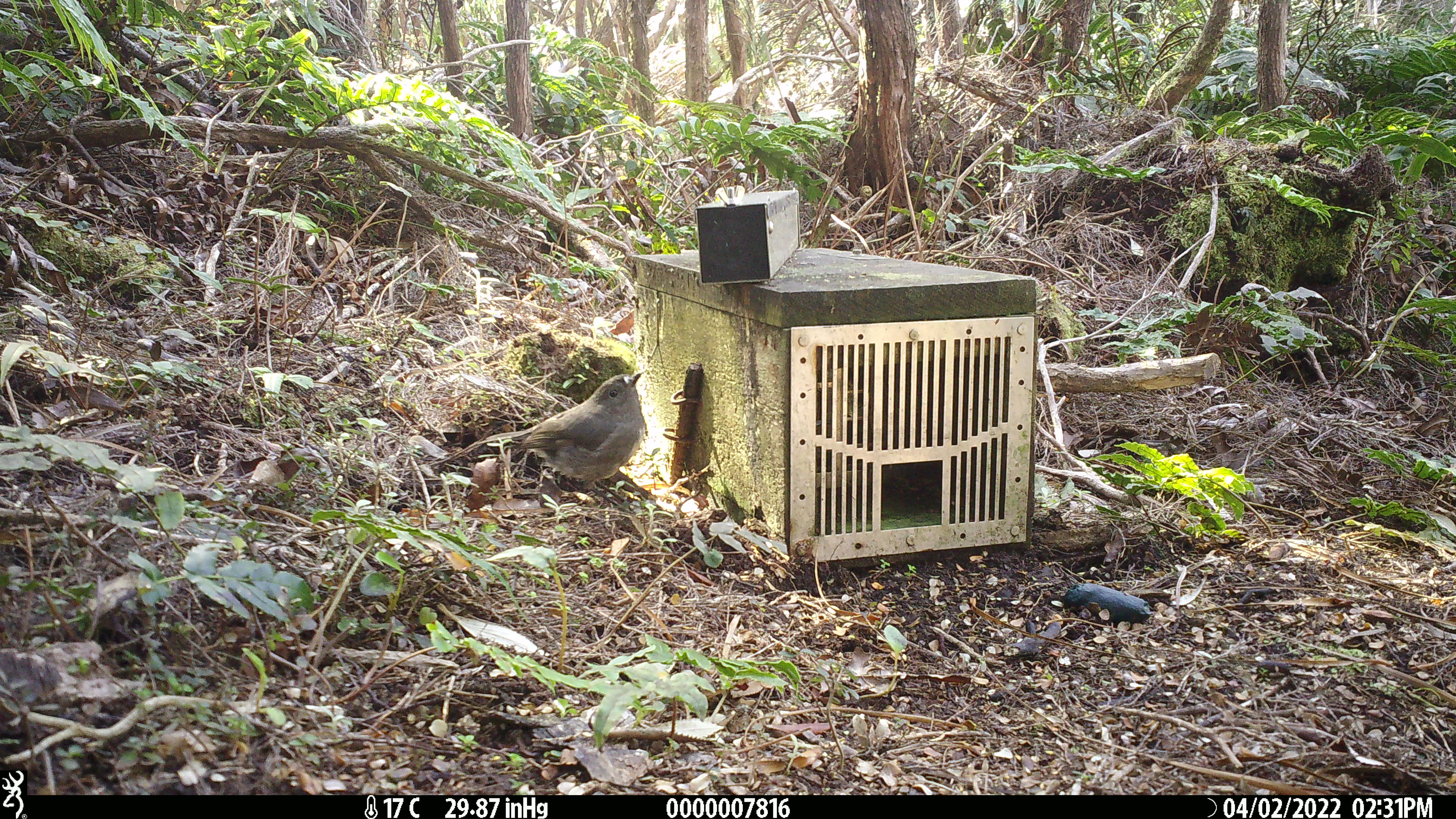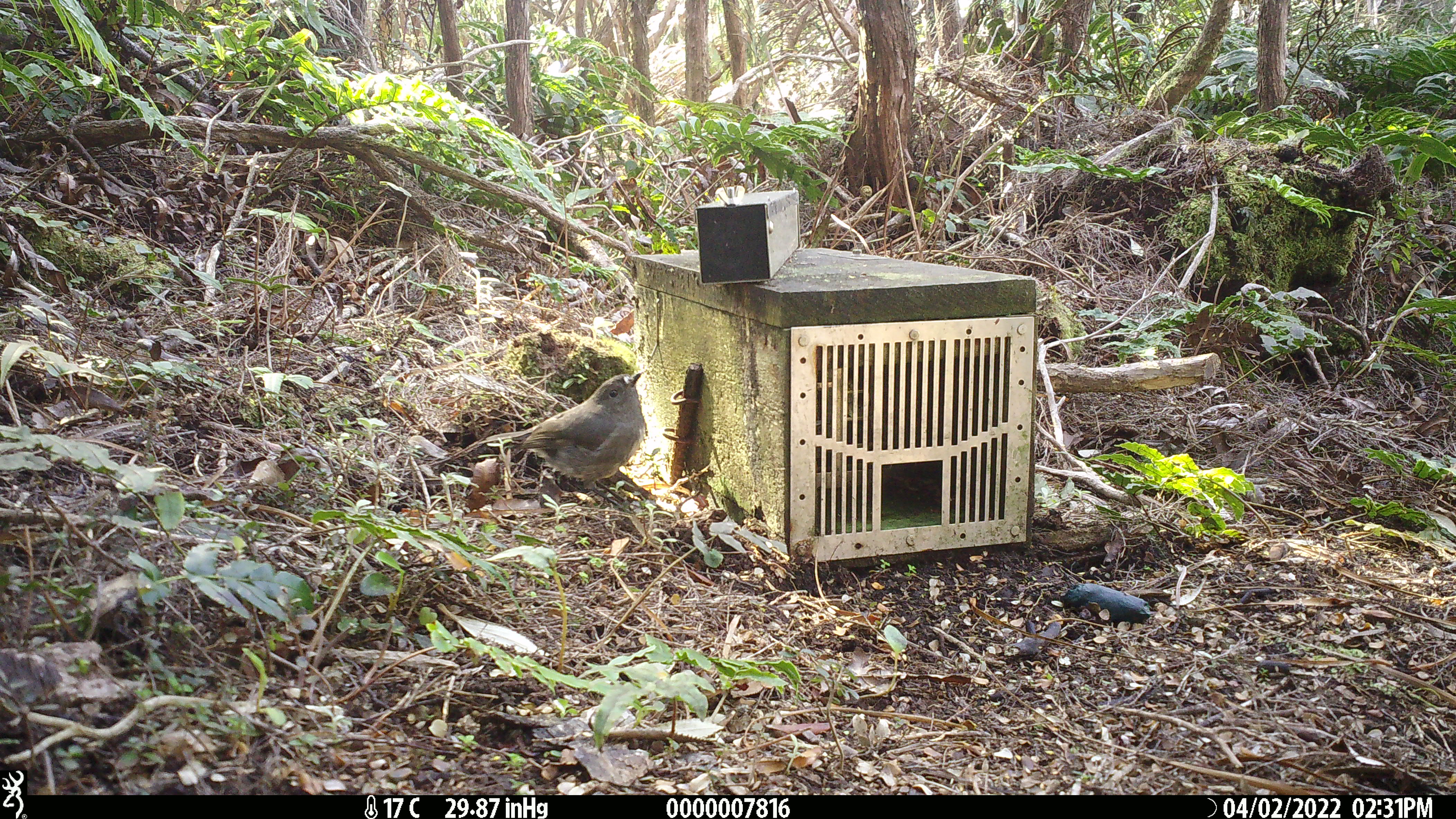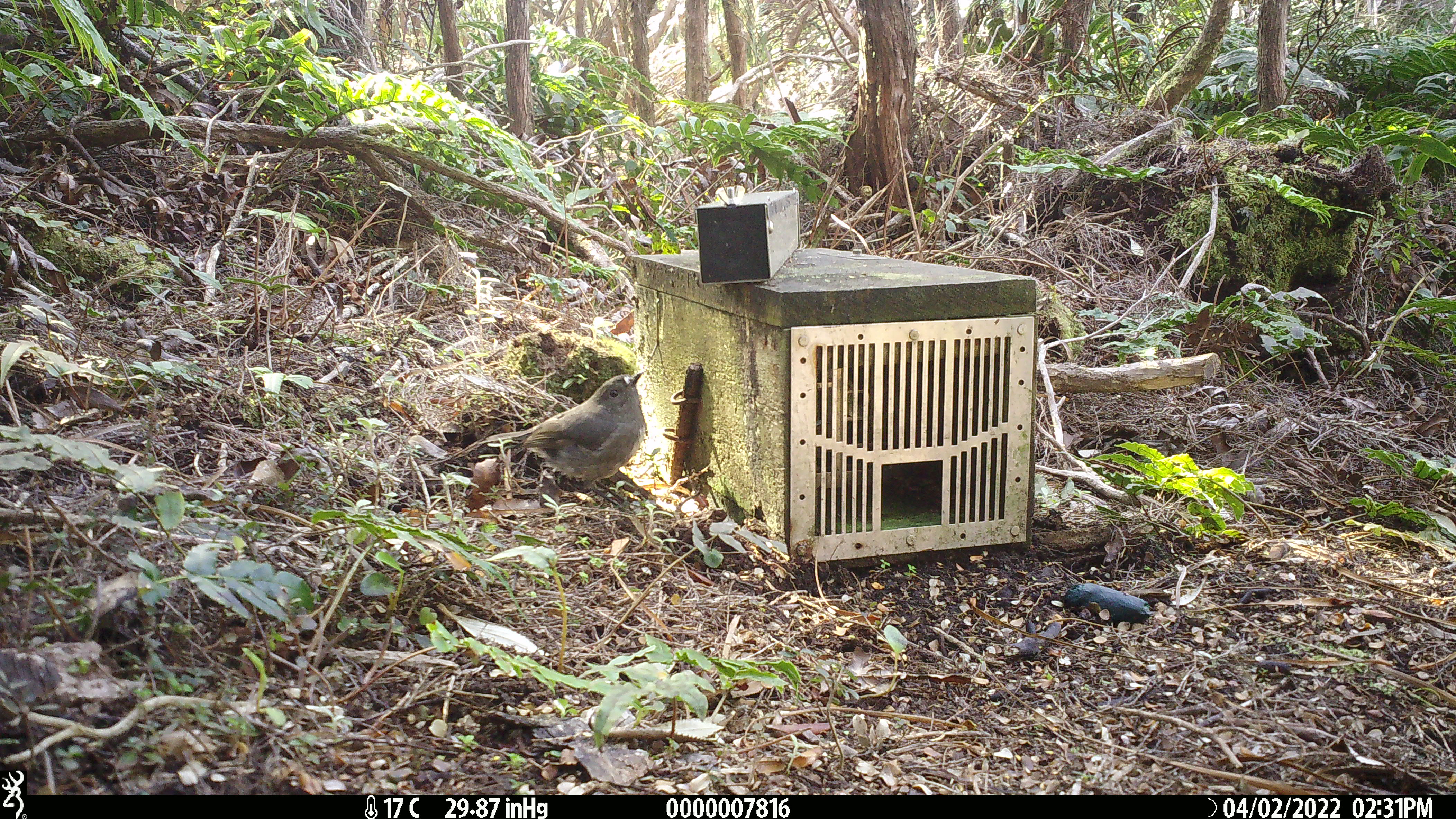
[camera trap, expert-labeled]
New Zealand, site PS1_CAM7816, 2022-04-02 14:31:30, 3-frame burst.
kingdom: Animalia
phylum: Chordata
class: Aves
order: Passeriformes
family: Petroicidae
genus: Petroica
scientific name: Petroica australis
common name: new zealand robin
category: robin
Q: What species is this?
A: Robin (new zealand robin) (Petroica australis).